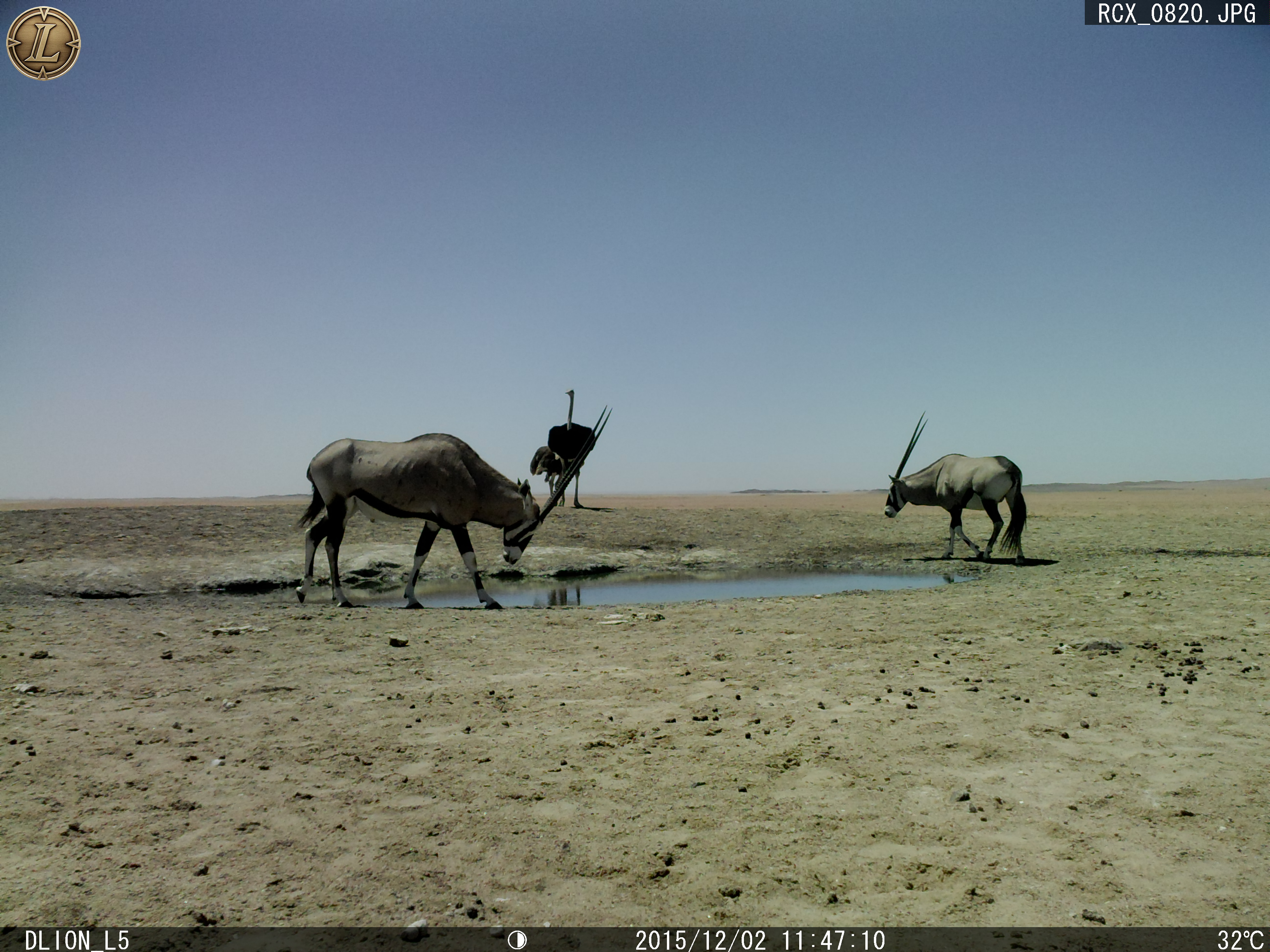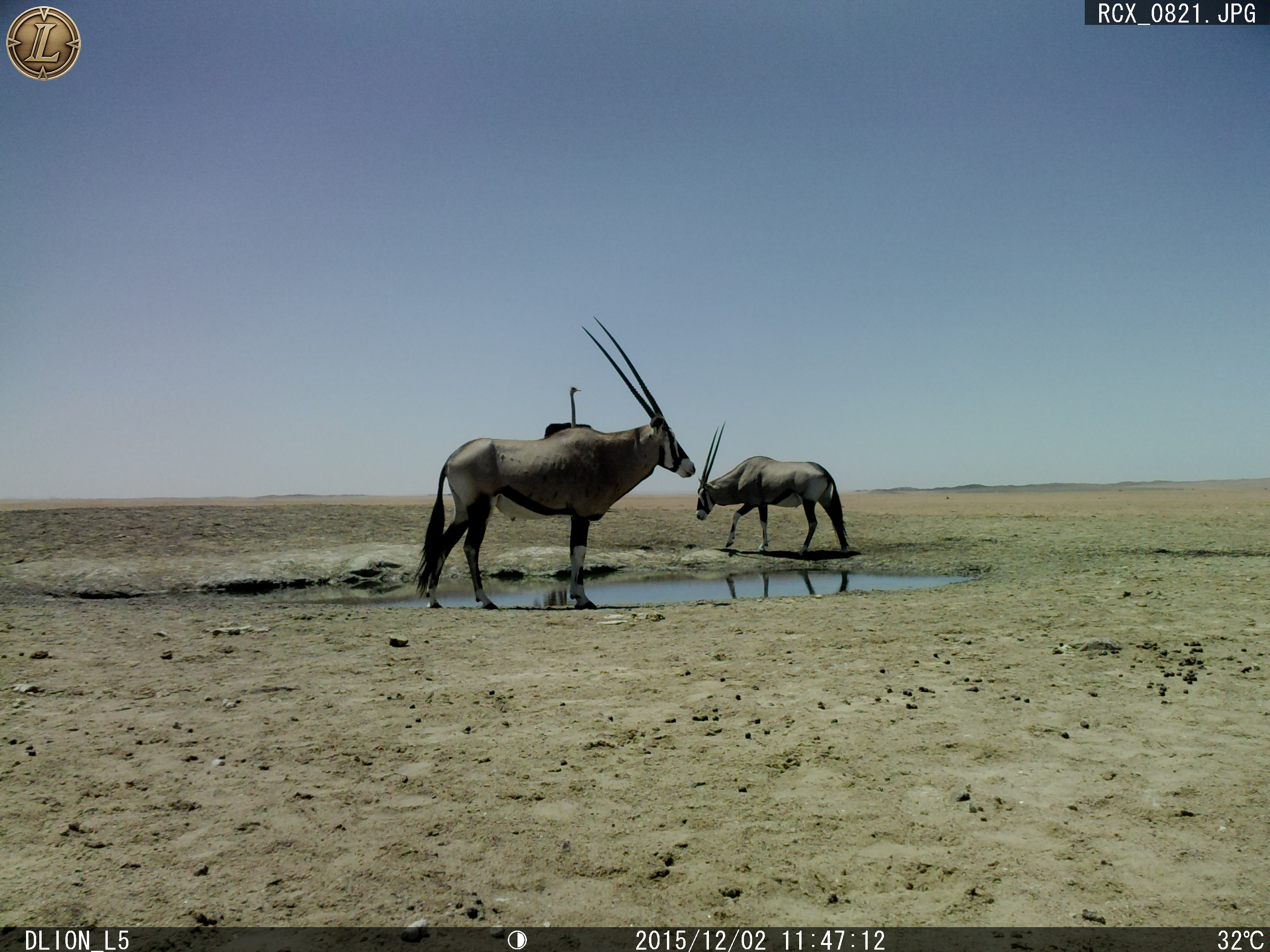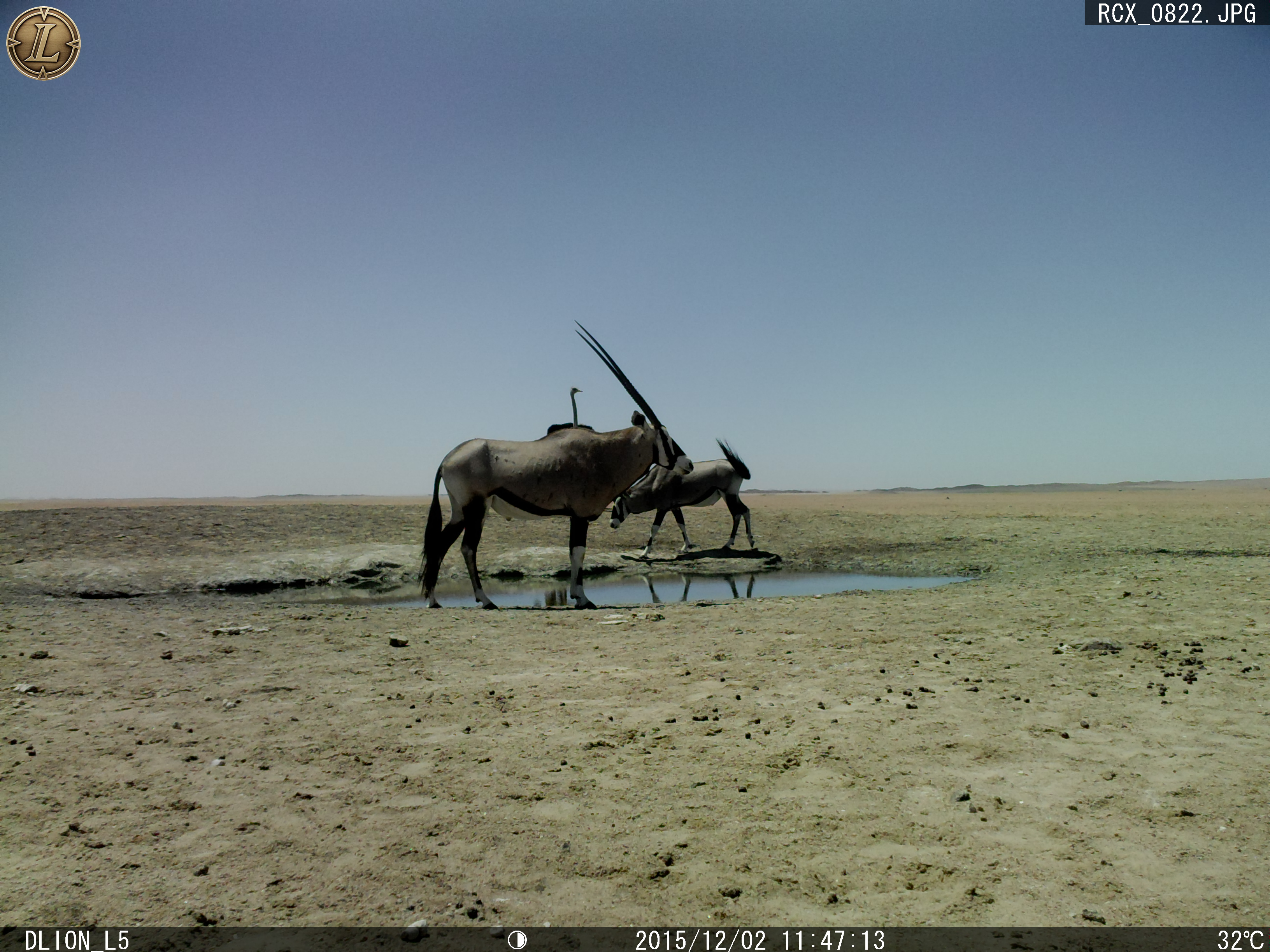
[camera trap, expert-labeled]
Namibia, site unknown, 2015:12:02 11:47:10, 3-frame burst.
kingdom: Animalia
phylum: Chordata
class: Mammalia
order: Artiodactyla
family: Bovidae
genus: Oryx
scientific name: Oryx gazella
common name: gemsbok